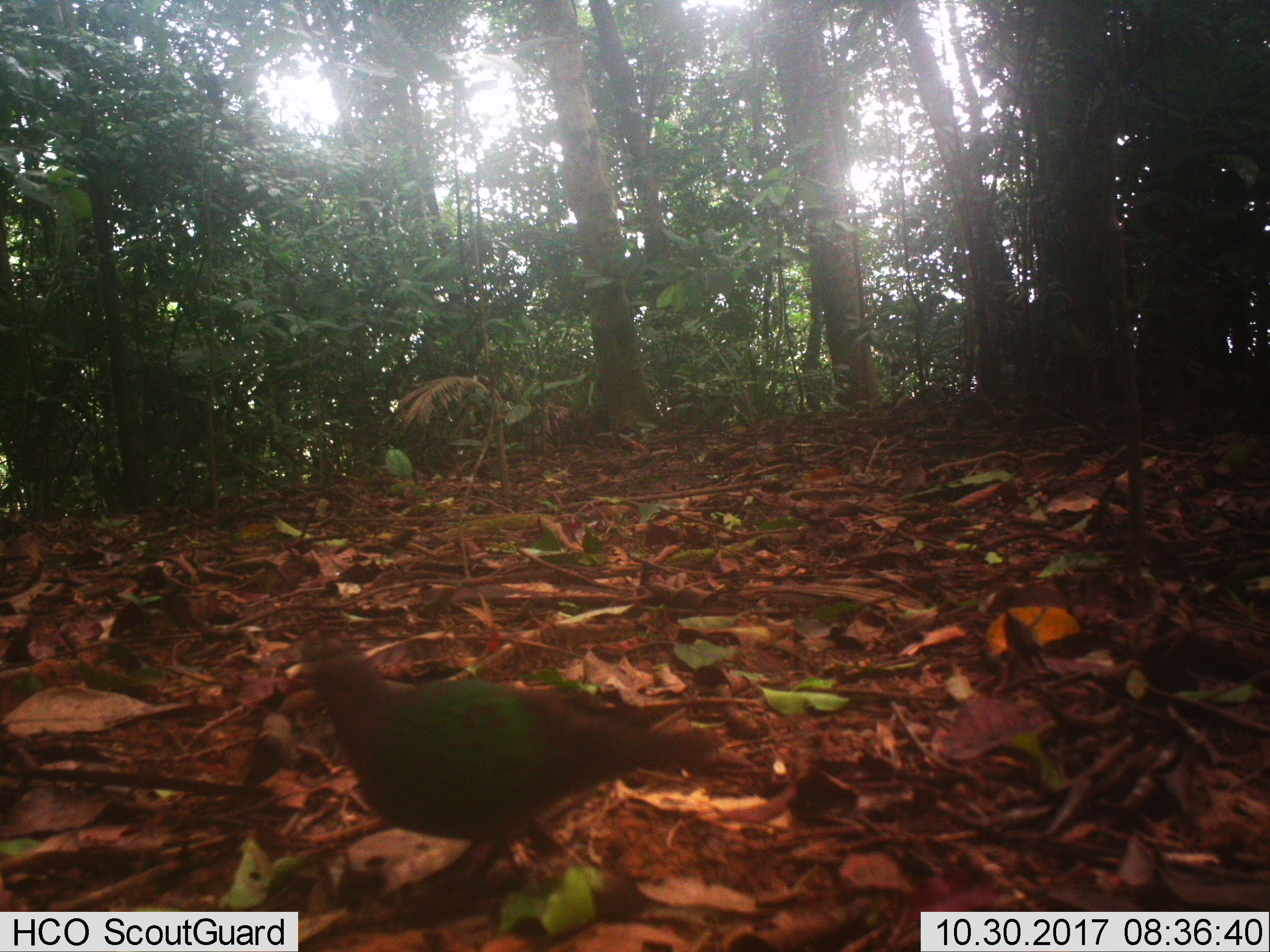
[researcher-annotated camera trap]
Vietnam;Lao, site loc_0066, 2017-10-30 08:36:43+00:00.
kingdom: Animalia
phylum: Chordata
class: Aves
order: Columbiformes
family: Columbidae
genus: Chalcophaps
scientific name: Chalcophaps indica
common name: emerald dove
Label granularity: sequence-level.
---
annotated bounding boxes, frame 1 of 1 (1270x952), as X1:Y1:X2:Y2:
emerald dove: 262:624:768:903